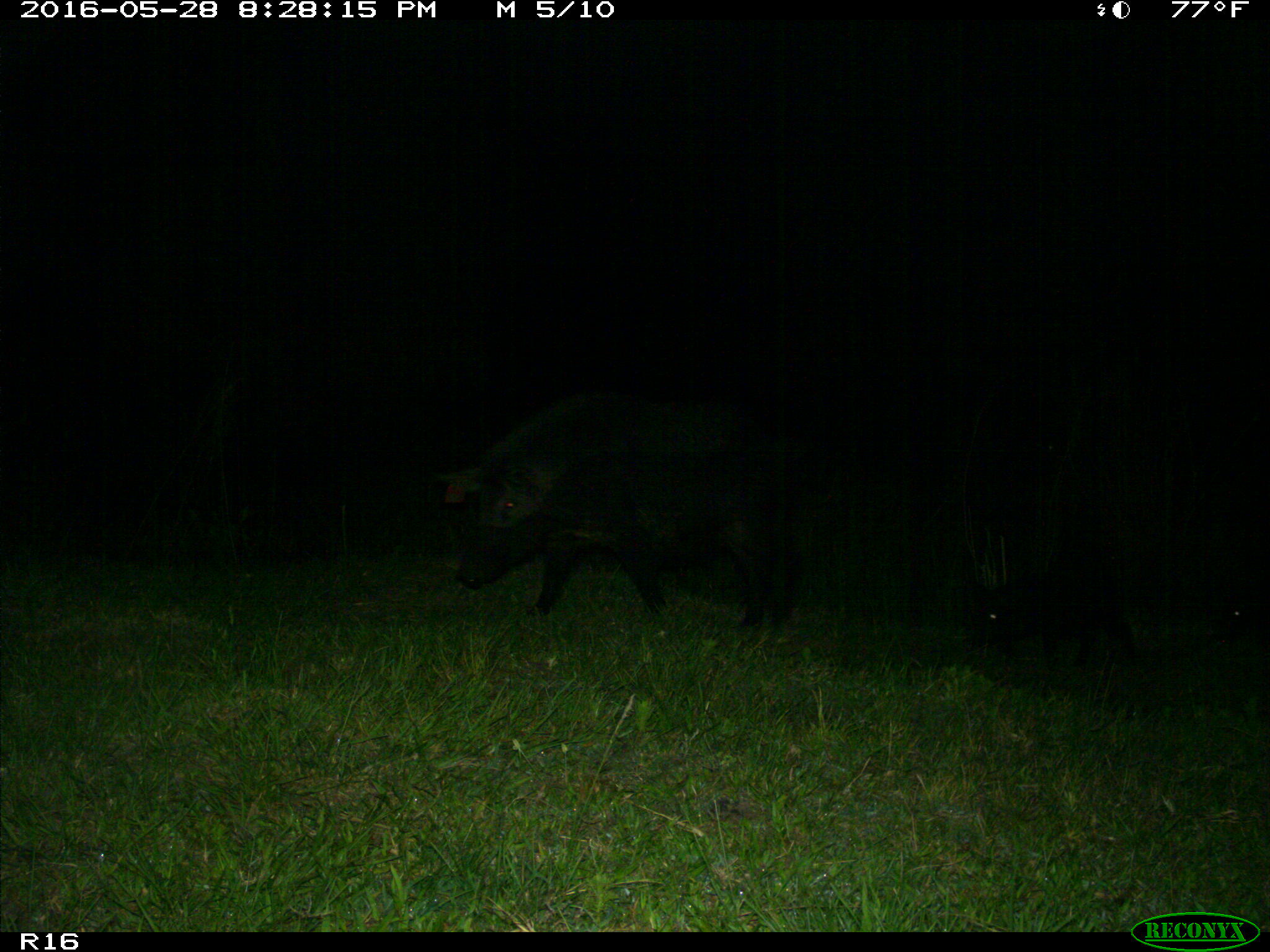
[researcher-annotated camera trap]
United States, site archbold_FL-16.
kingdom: Animalia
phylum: Chordata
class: Mammalia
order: Artiodactyla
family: Suidae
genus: Sus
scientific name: Sus scrofa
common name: wild boar